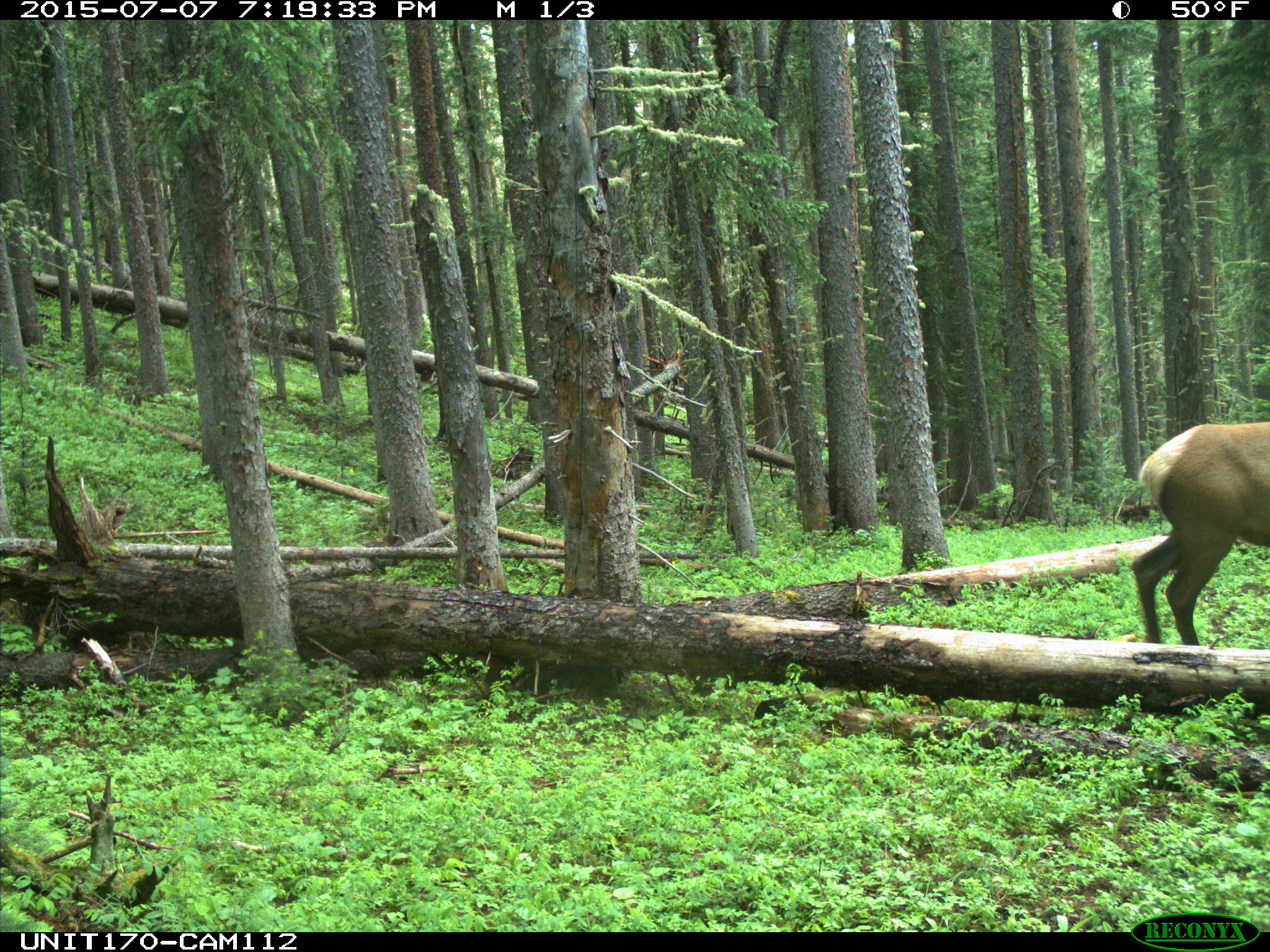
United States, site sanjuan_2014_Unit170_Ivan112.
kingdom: Animalia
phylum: Chordata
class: Mammalia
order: Artiodactyla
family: Cervidae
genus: Cervus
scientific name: Cervus elaphus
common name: red deer